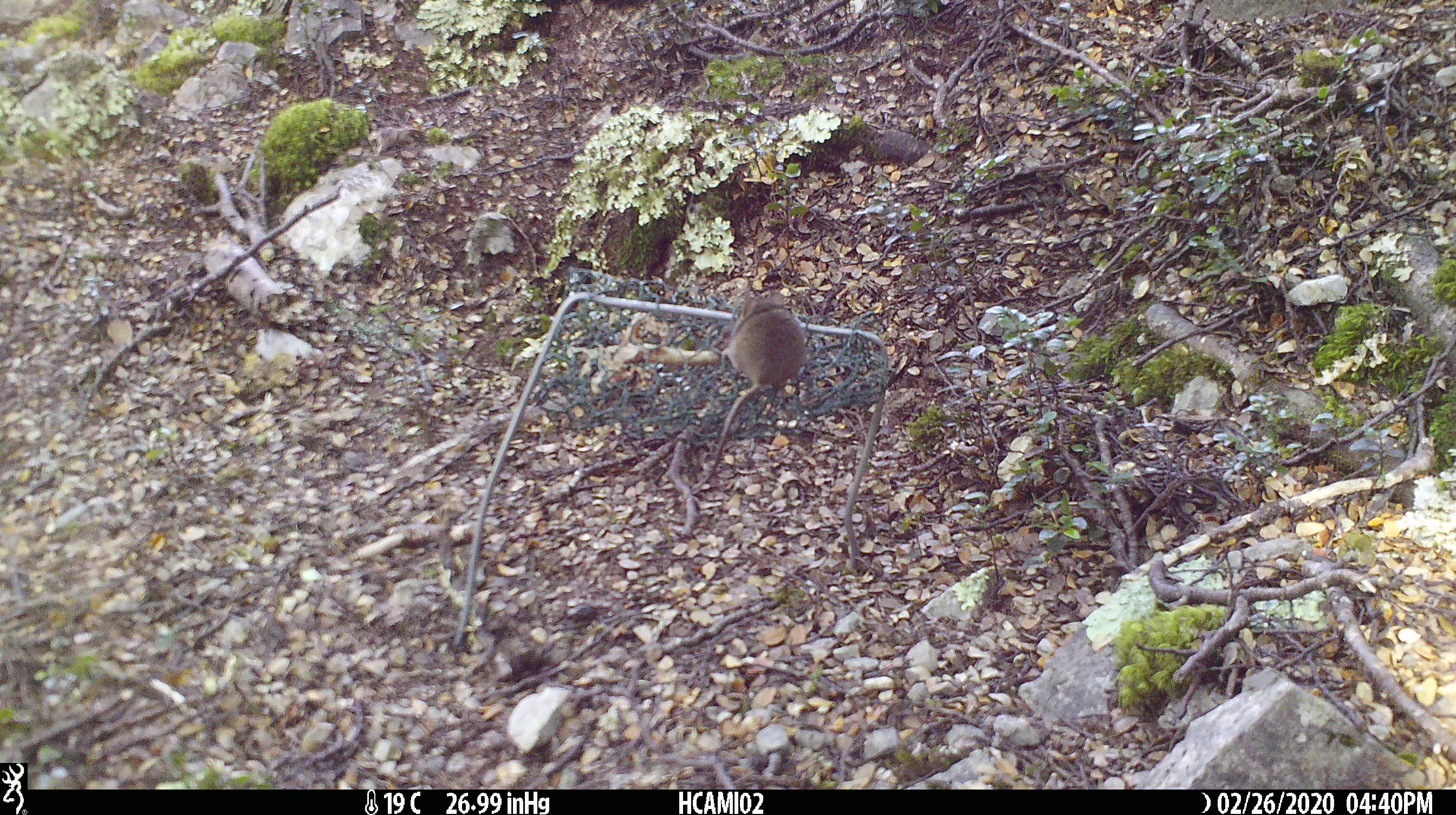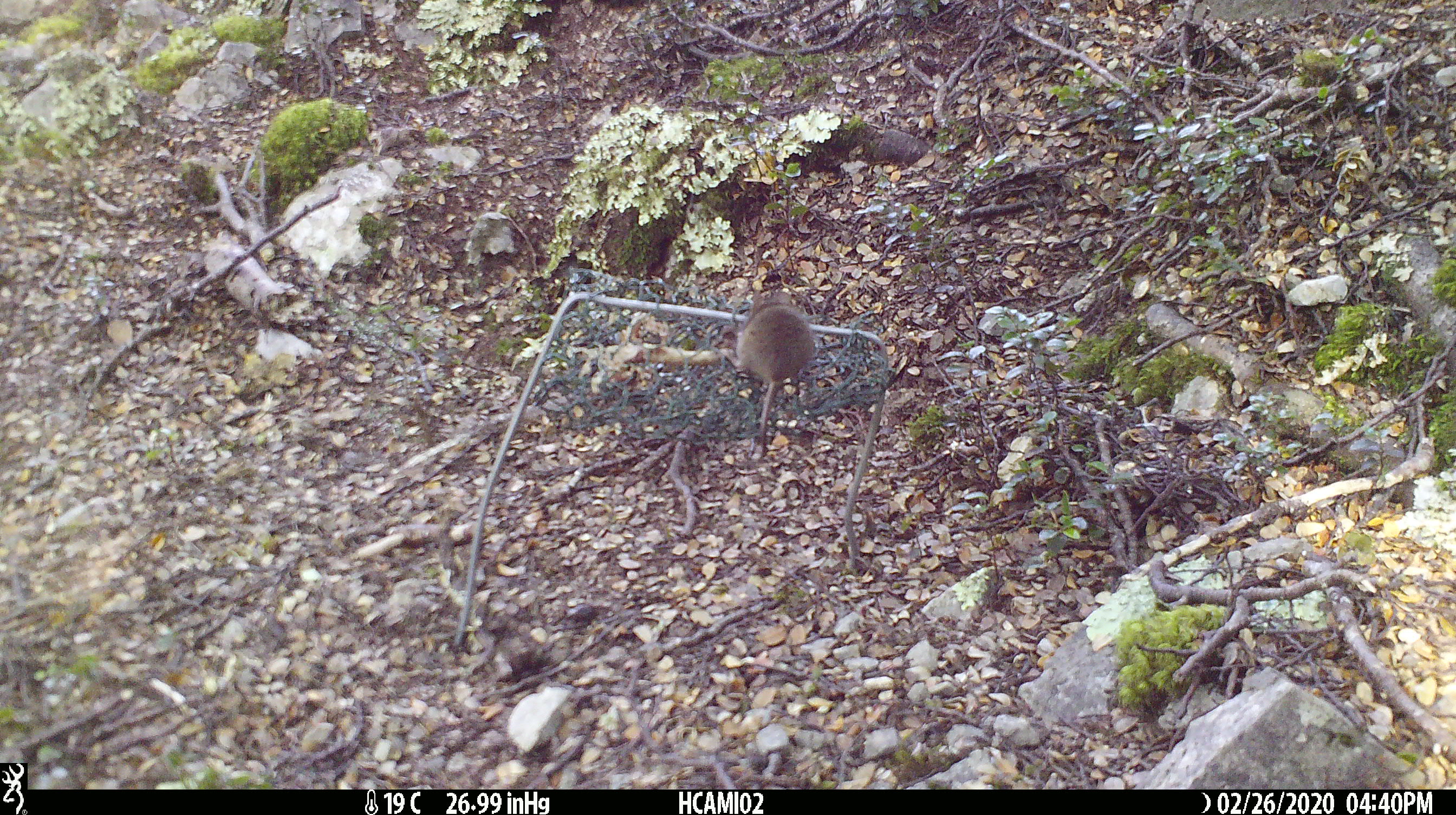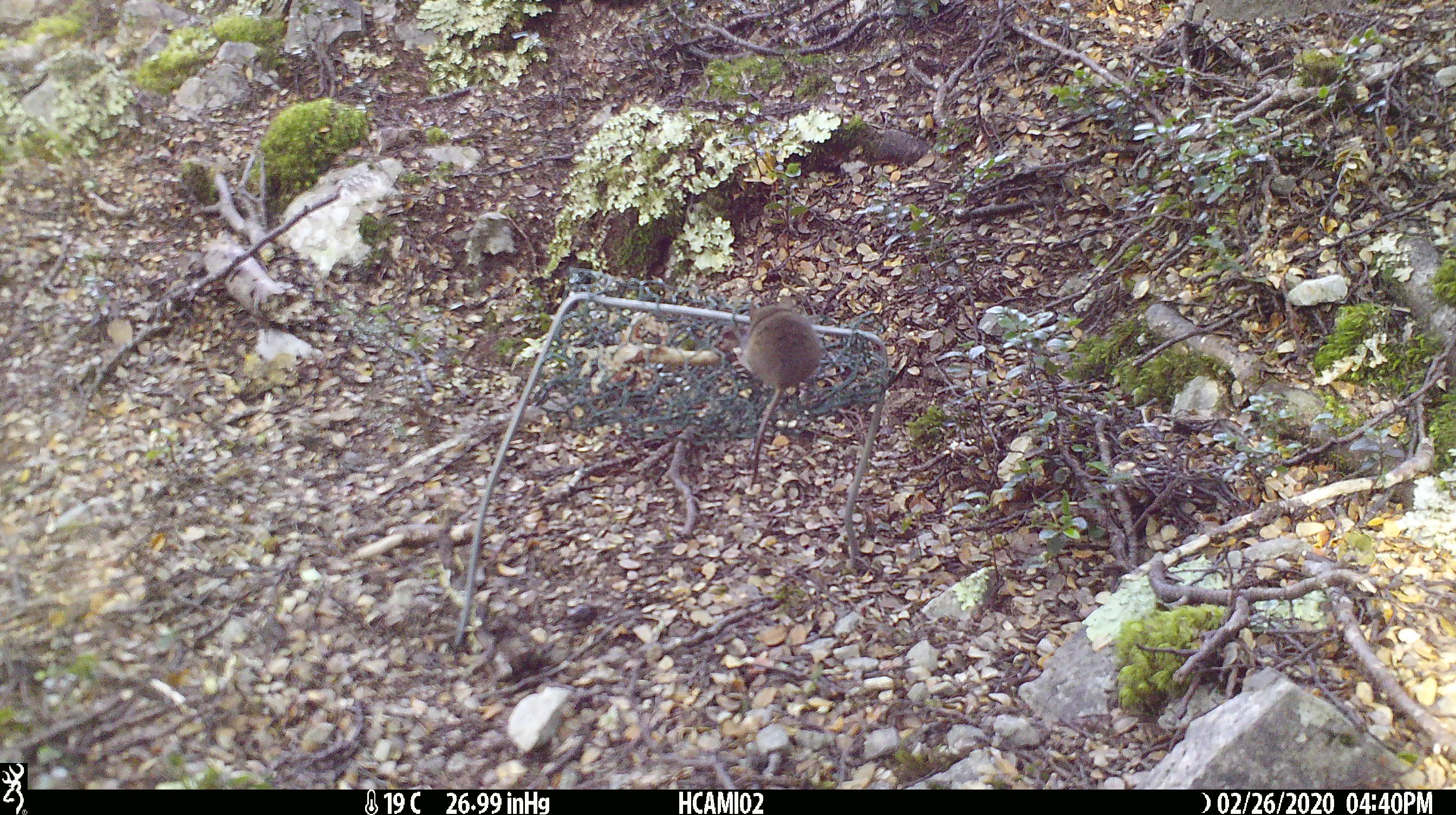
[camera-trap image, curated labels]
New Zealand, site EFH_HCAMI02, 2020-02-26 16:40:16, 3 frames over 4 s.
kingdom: Animalia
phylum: Chordata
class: Mammalia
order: Rodentia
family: Muridae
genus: Mus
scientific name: Mus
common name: mouse